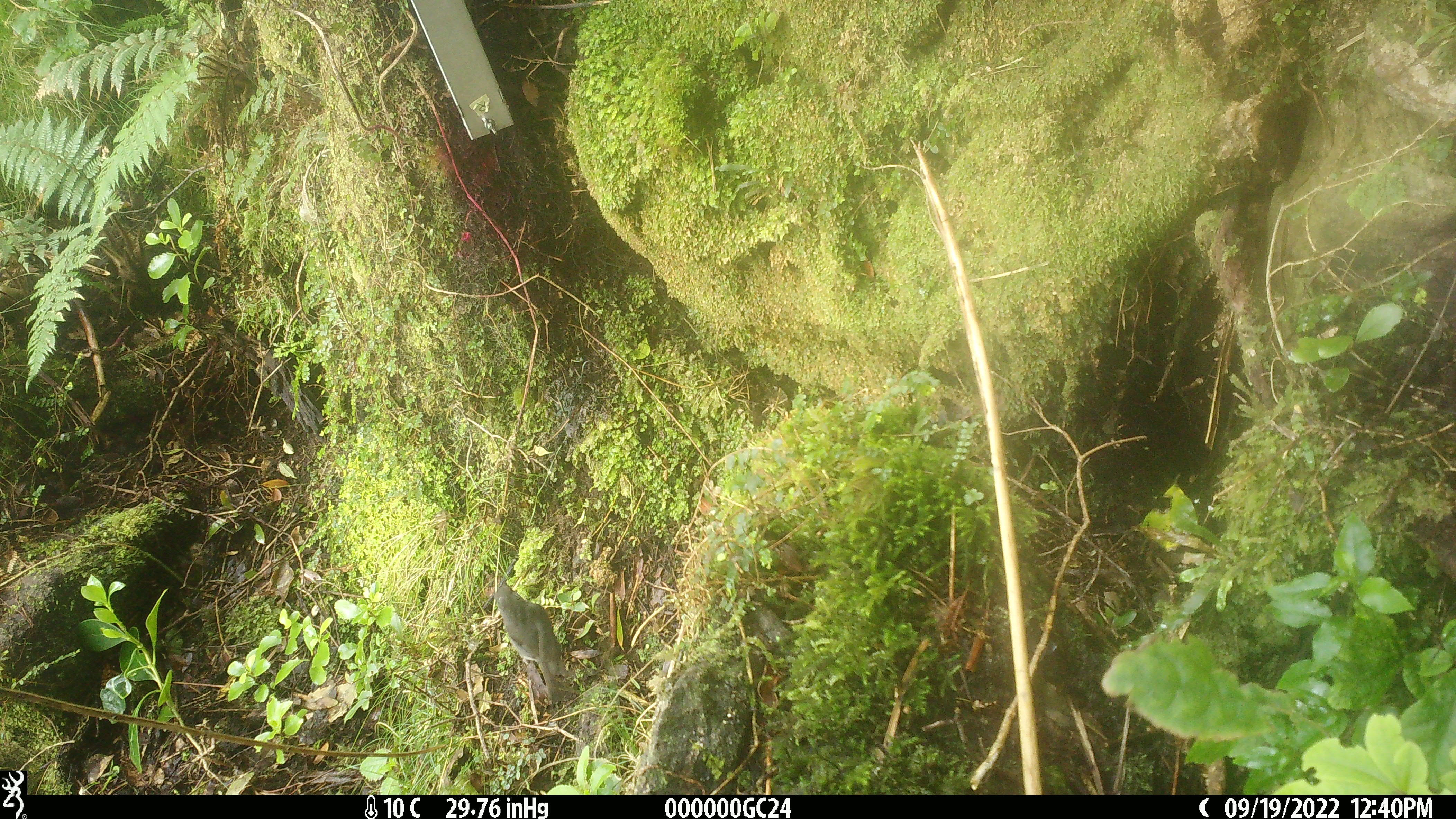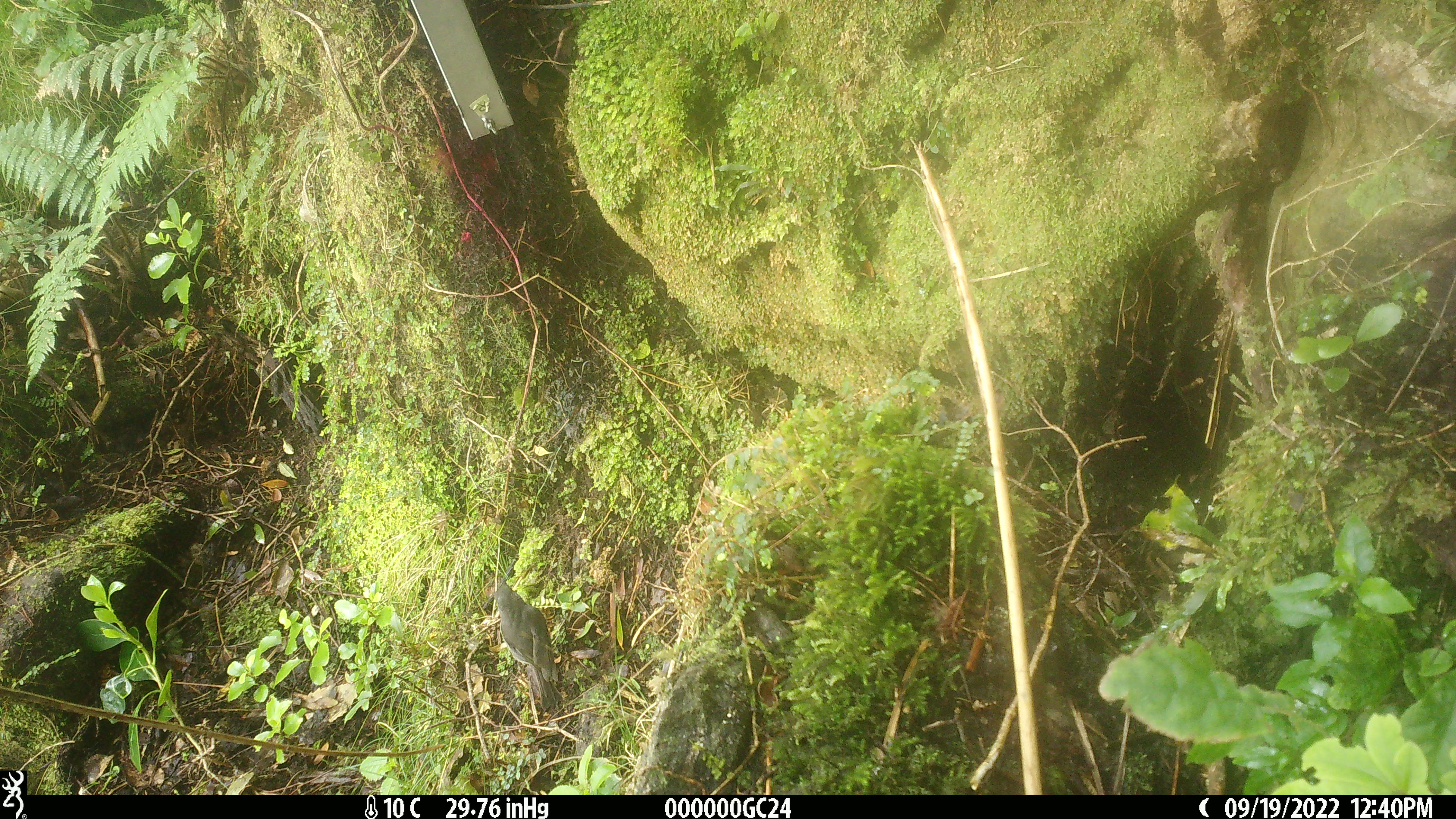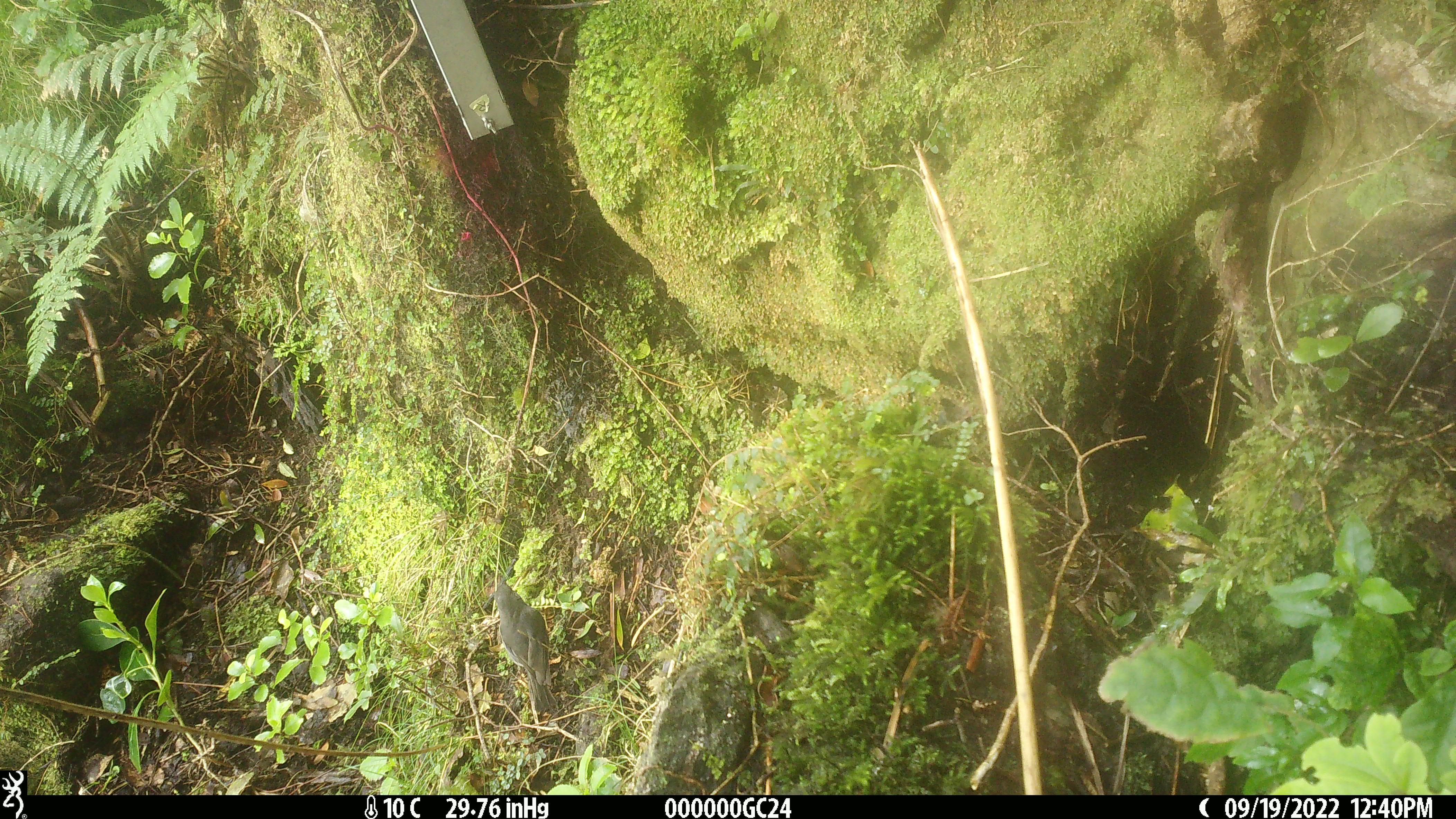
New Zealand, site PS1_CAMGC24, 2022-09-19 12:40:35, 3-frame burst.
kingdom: Animalia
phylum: Chordata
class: Aves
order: Passeriformes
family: Petroicidae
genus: Petroica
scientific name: Petroica australis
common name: new zealand robin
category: robin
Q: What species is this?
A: Robin (new zealand robin) (Petroica australis).